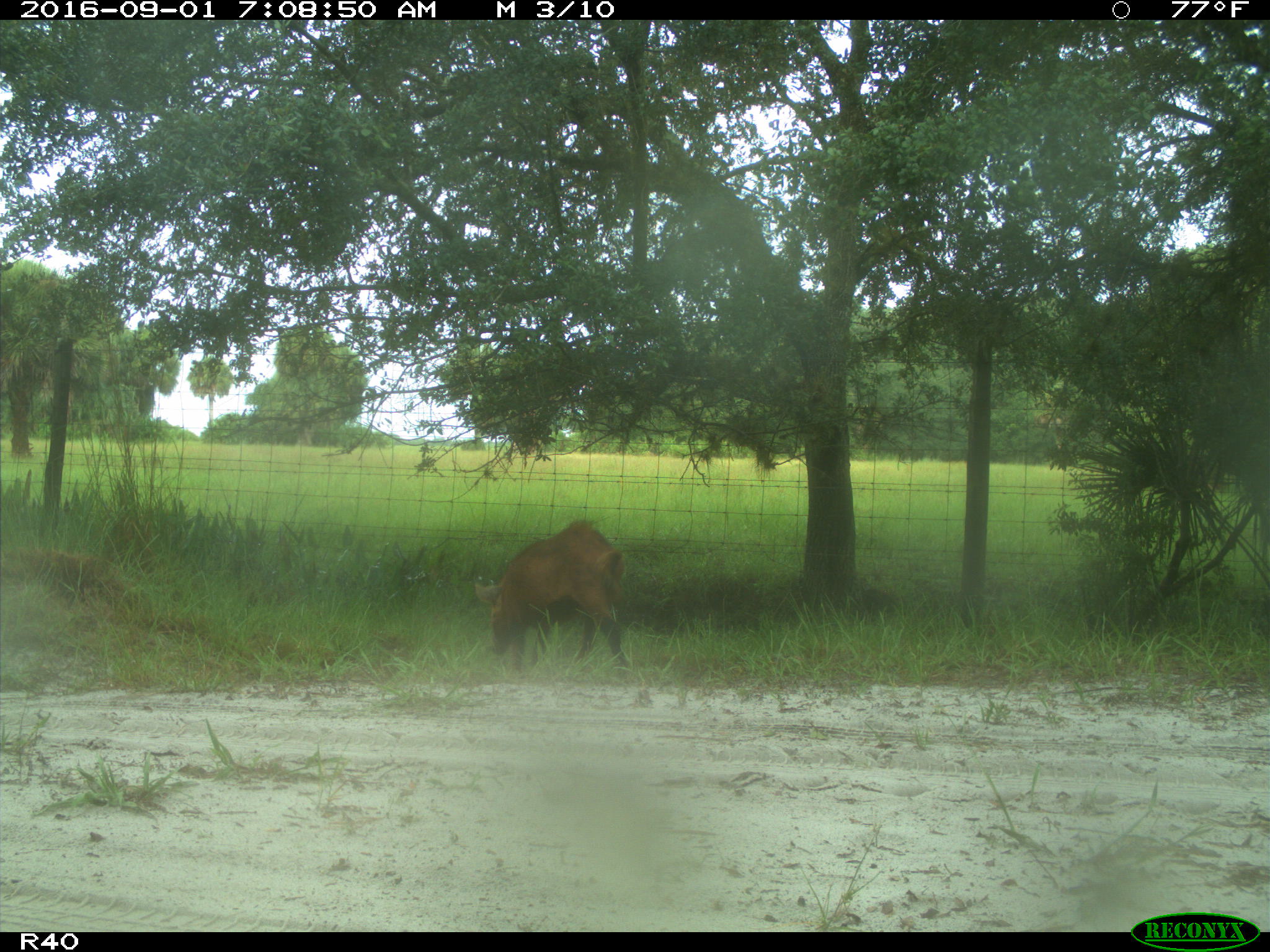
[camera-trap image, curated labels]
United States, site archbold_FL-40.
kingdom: Animalia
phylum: Chordata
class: Mammalia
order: Artiodactyla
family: Suidae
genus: Sus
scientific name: Sus scrofa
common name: wild boar